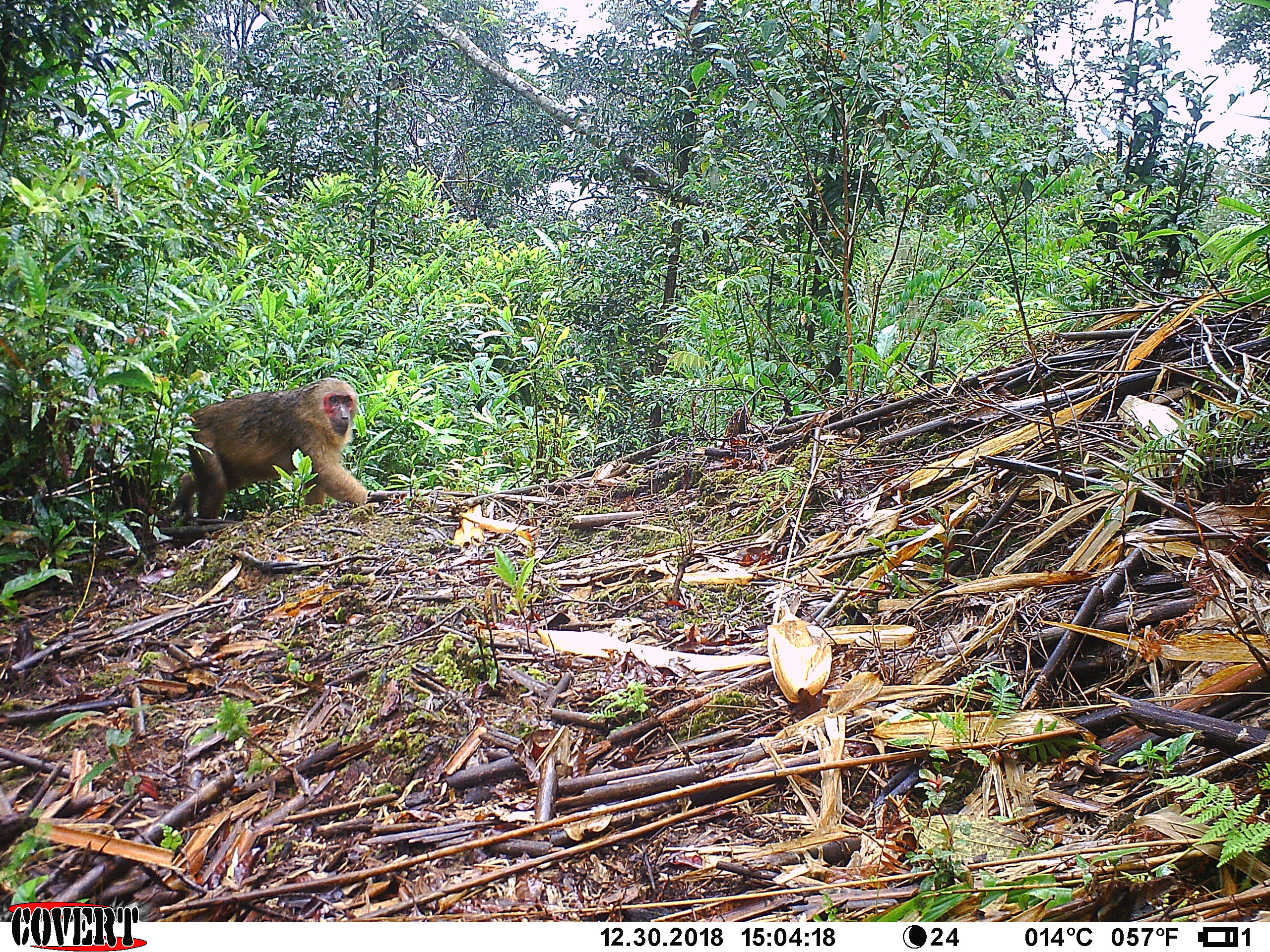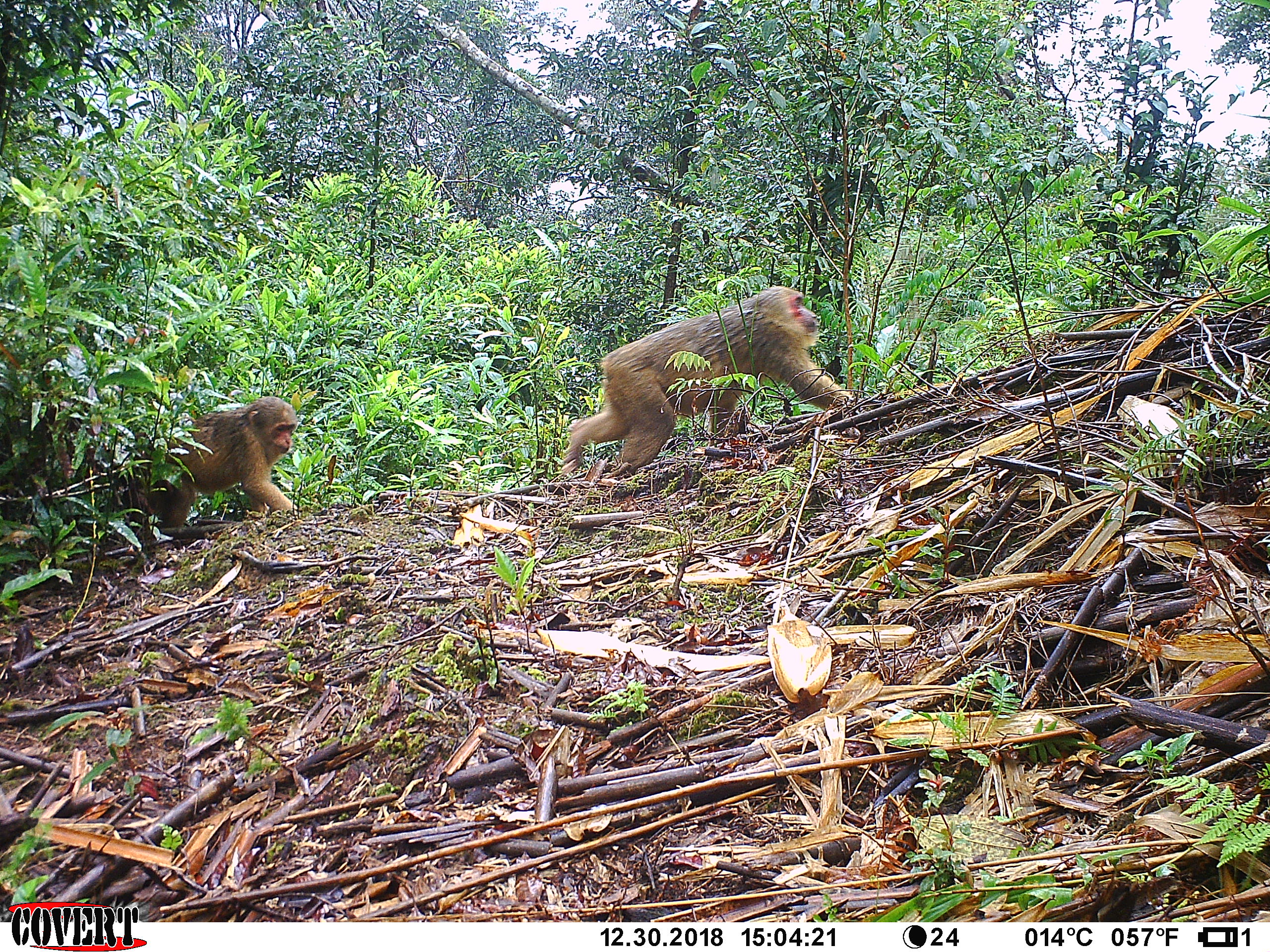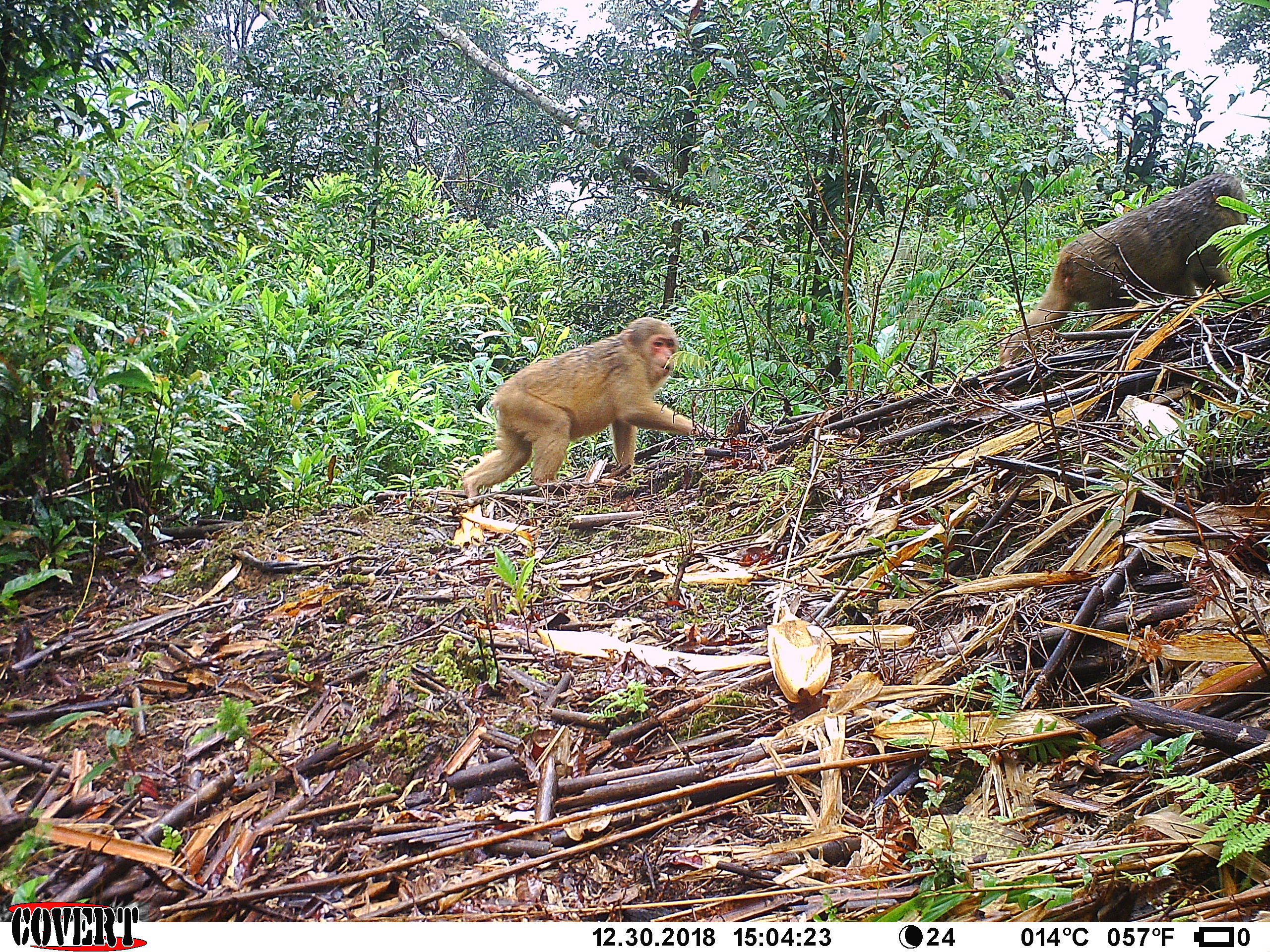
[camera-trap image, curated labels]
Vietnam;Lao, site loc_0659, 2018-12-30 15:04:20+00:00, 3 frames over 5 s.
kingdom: Animalia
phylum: Chordata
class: Mammalia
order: Primates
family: Cercopithecidae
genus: Macaca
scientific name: Macaca arctoides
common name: stump-tailed macaque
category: stump tailed macaque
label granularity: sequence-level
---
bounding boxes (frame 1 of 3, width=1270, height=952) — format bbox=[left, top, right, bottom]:
stump tailed macaque: bbox=[165, 377, 368, 520]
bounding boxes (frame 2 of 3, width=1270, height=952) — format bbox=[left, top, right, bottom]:
stump tailed macaque: bbox=[558, 284, 855, 477]; bbox=[123, 395, 298, 527]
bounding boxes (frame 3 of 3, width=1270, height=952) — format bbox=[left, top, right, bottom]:
stump tailed macaque: bbox=[997, 171, 1252, 363]; bbox=[461, 316, 724, 499]